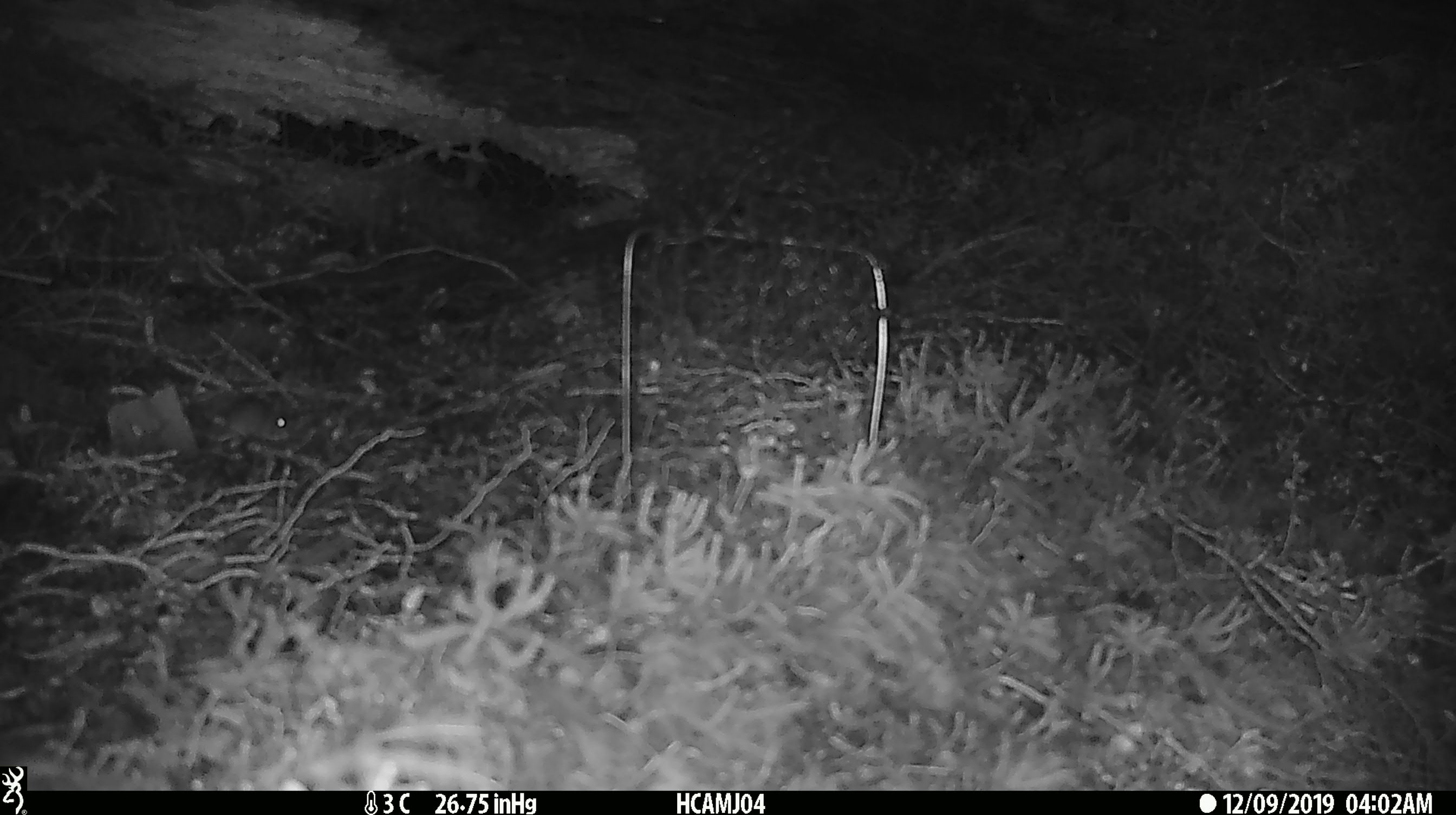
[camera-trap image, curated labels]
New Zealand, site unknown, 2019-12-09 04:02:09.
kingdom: Animalia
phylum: Chordata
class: Mammalia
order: Rodentia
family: Muridae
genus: Mus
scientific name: Mus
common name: mouse